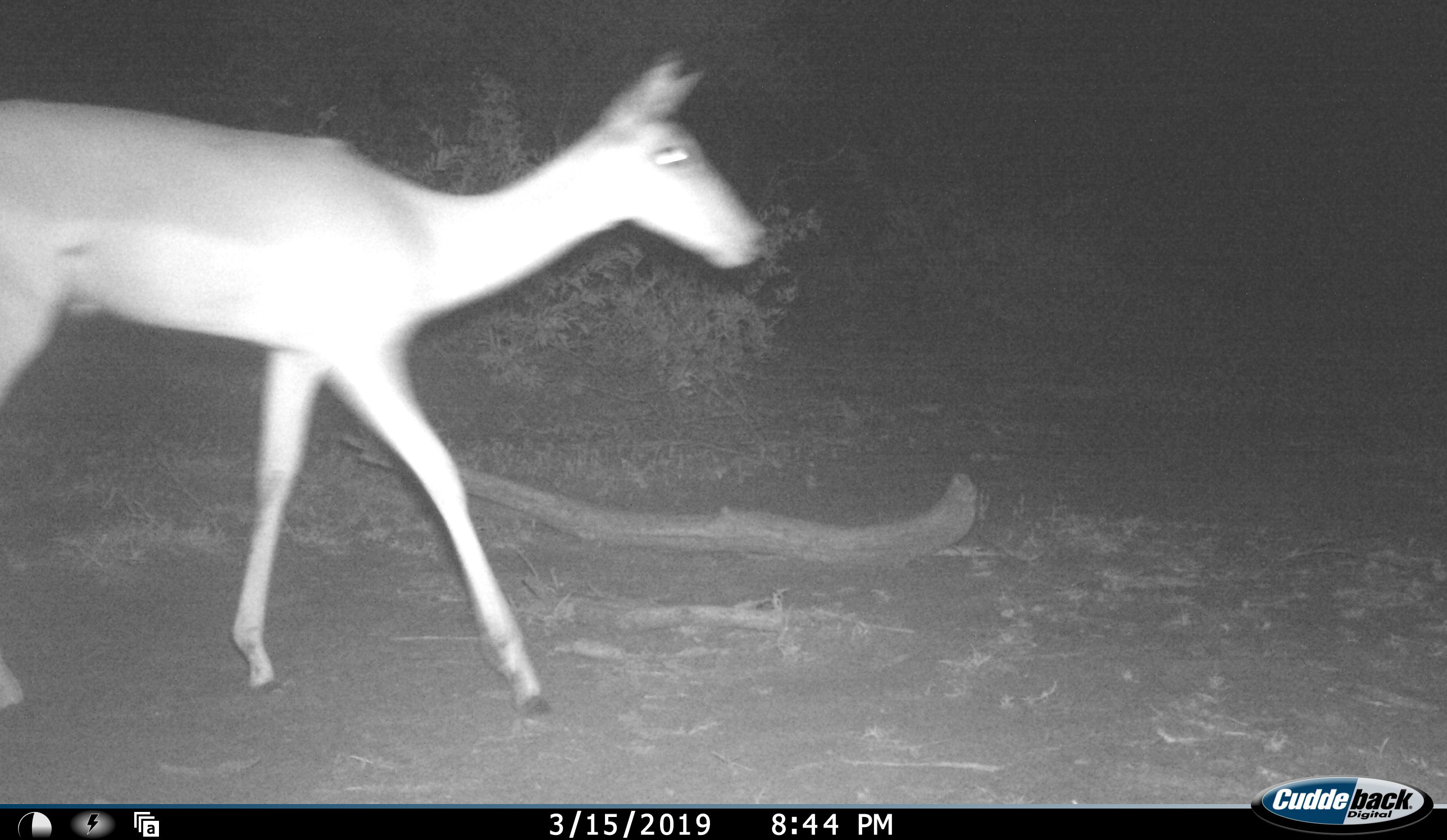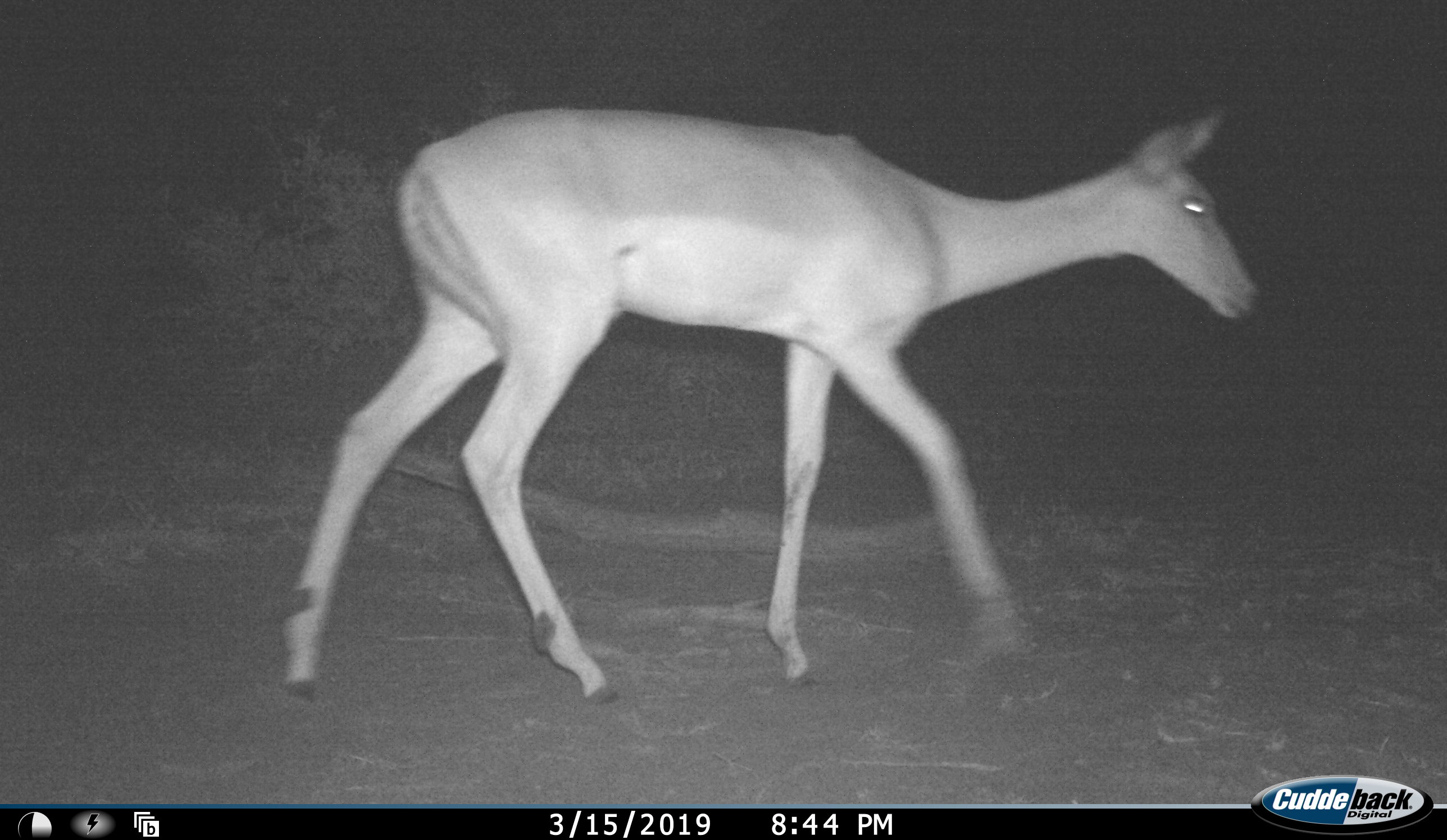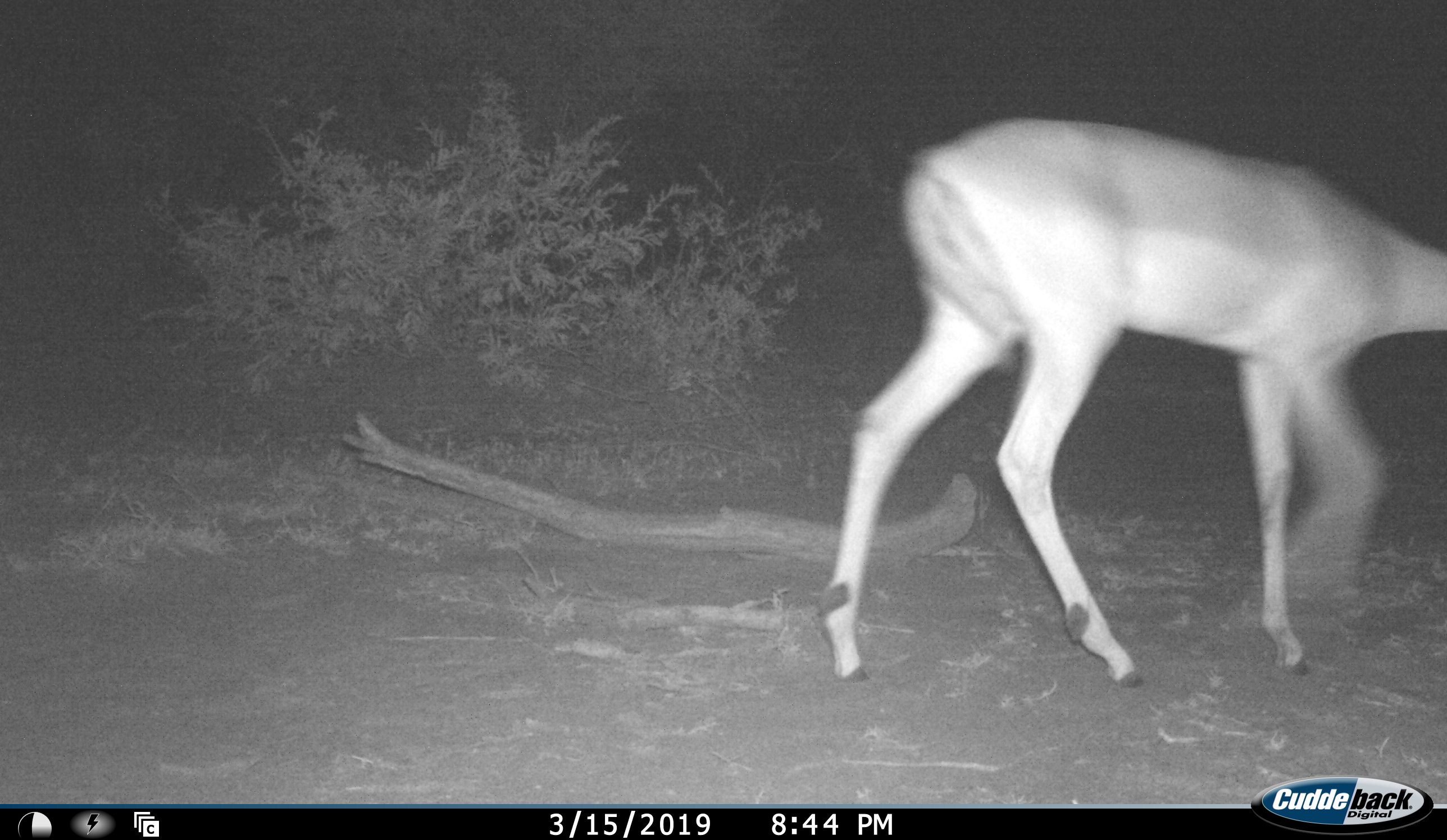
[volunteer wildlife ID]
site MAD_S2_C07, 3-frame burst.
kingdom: Animalia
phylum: Chordata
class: Mammalia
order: Artiodactyla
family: Bovidae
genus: Aepyceros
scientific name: Aepyceros melampus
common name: impala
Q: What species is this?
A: Impala (Aepyceros melampus).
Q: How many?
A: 1.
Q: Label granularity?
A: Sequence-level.